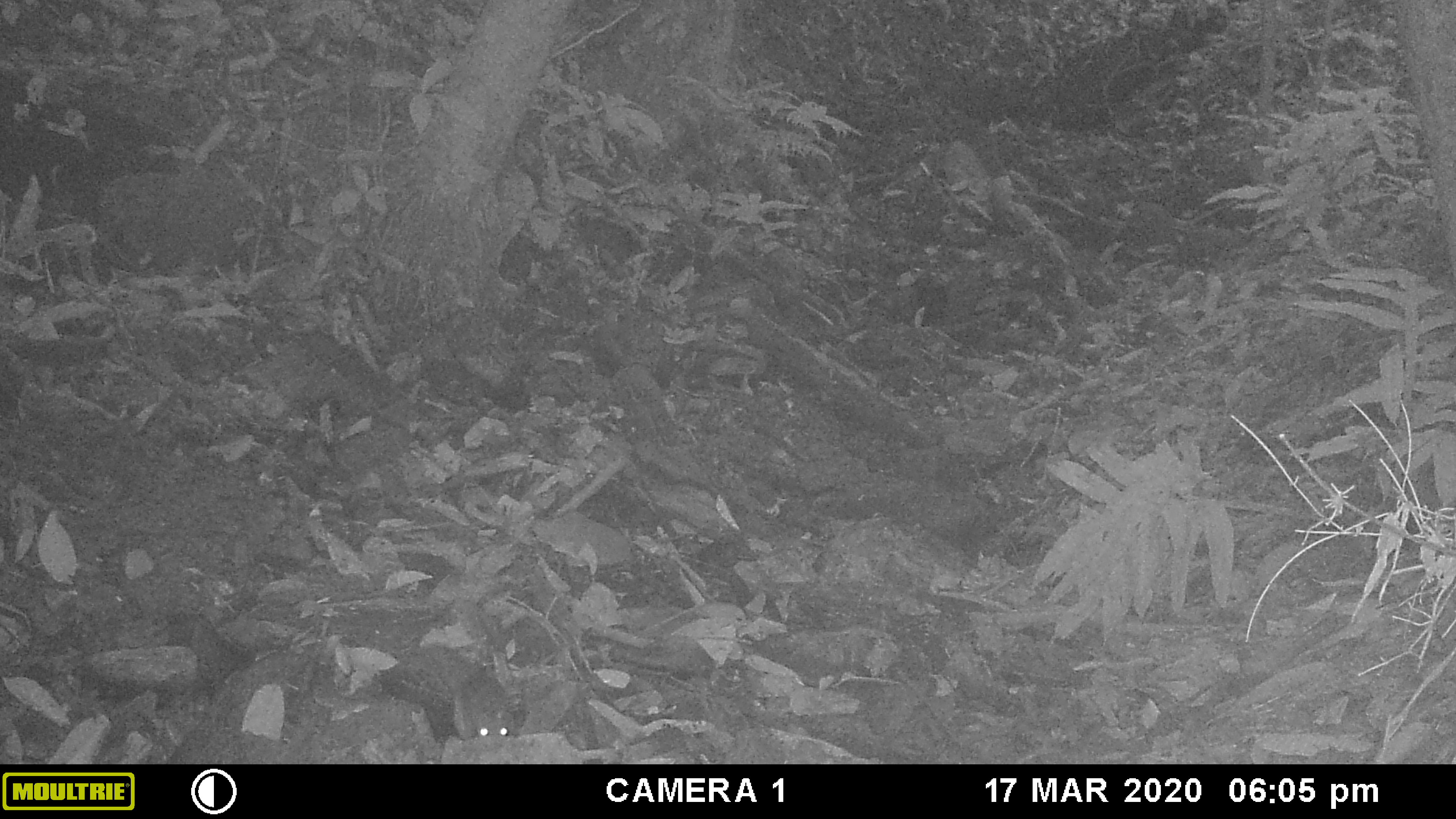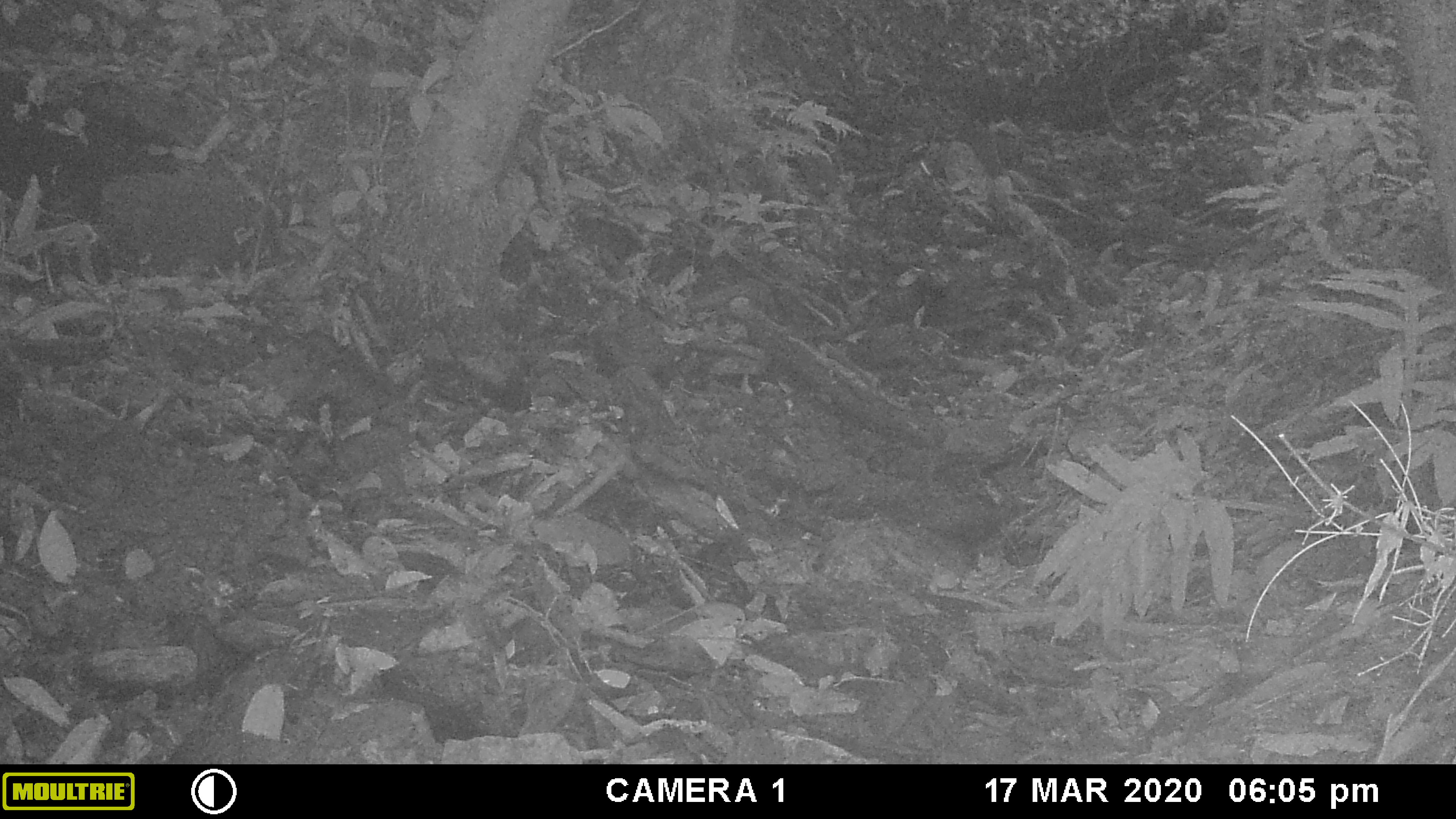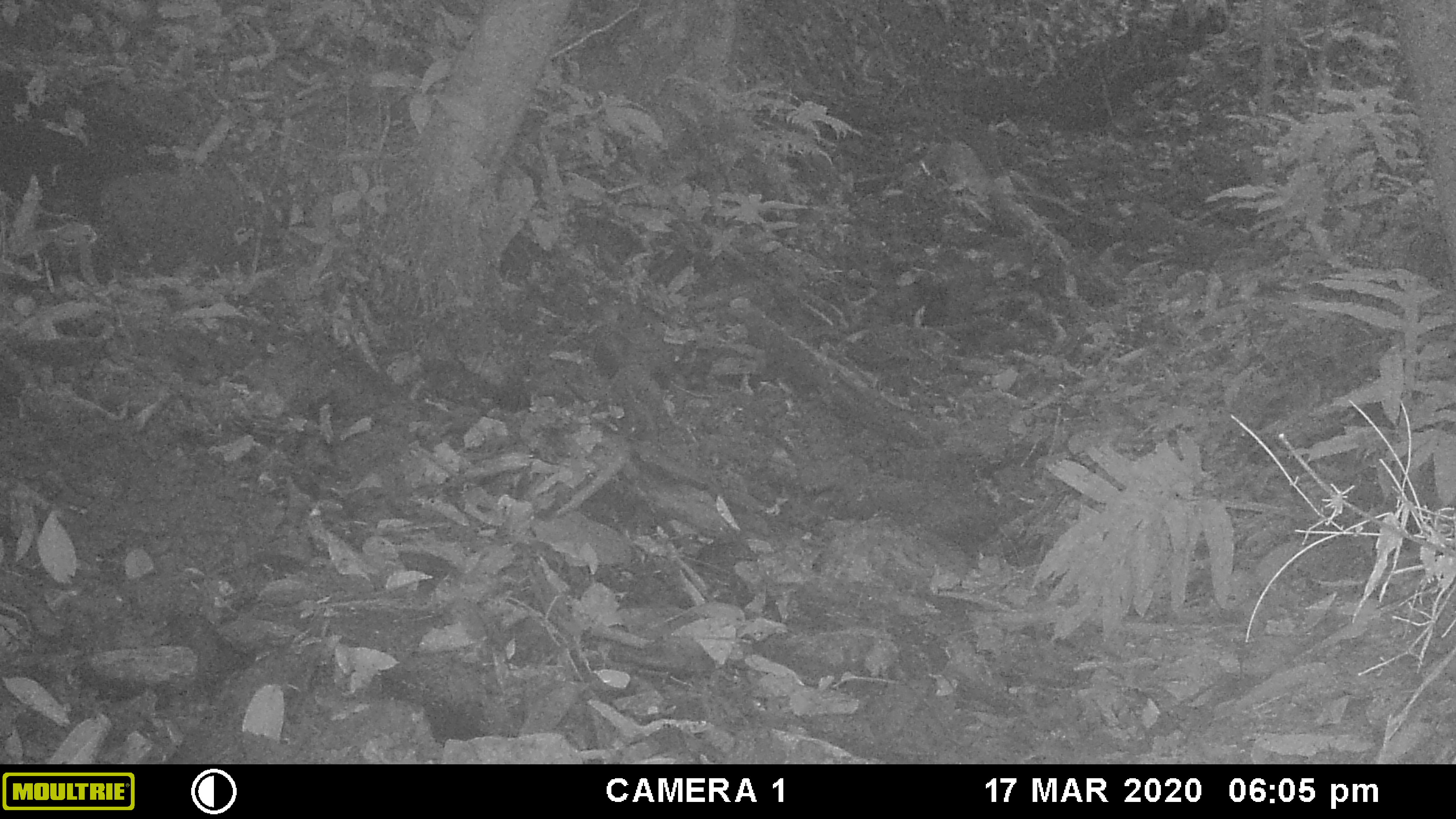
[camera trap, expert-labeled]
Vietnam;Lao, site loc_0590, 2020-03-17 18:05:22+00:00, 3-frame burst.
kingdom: Animalia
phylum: Chordata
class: Mammalia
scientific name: Mammalia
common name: mammal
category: unidentified small mammal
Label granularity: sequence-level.